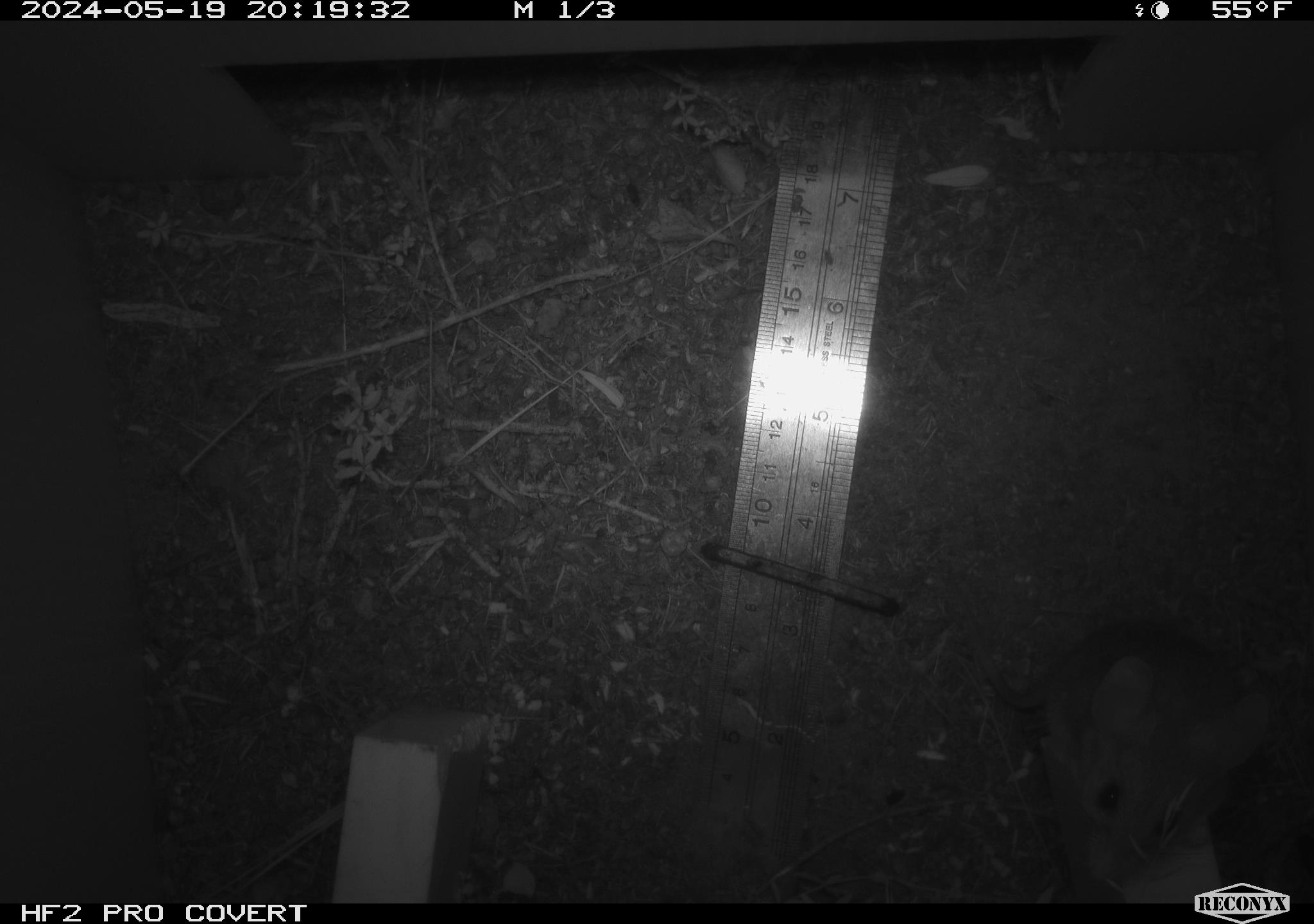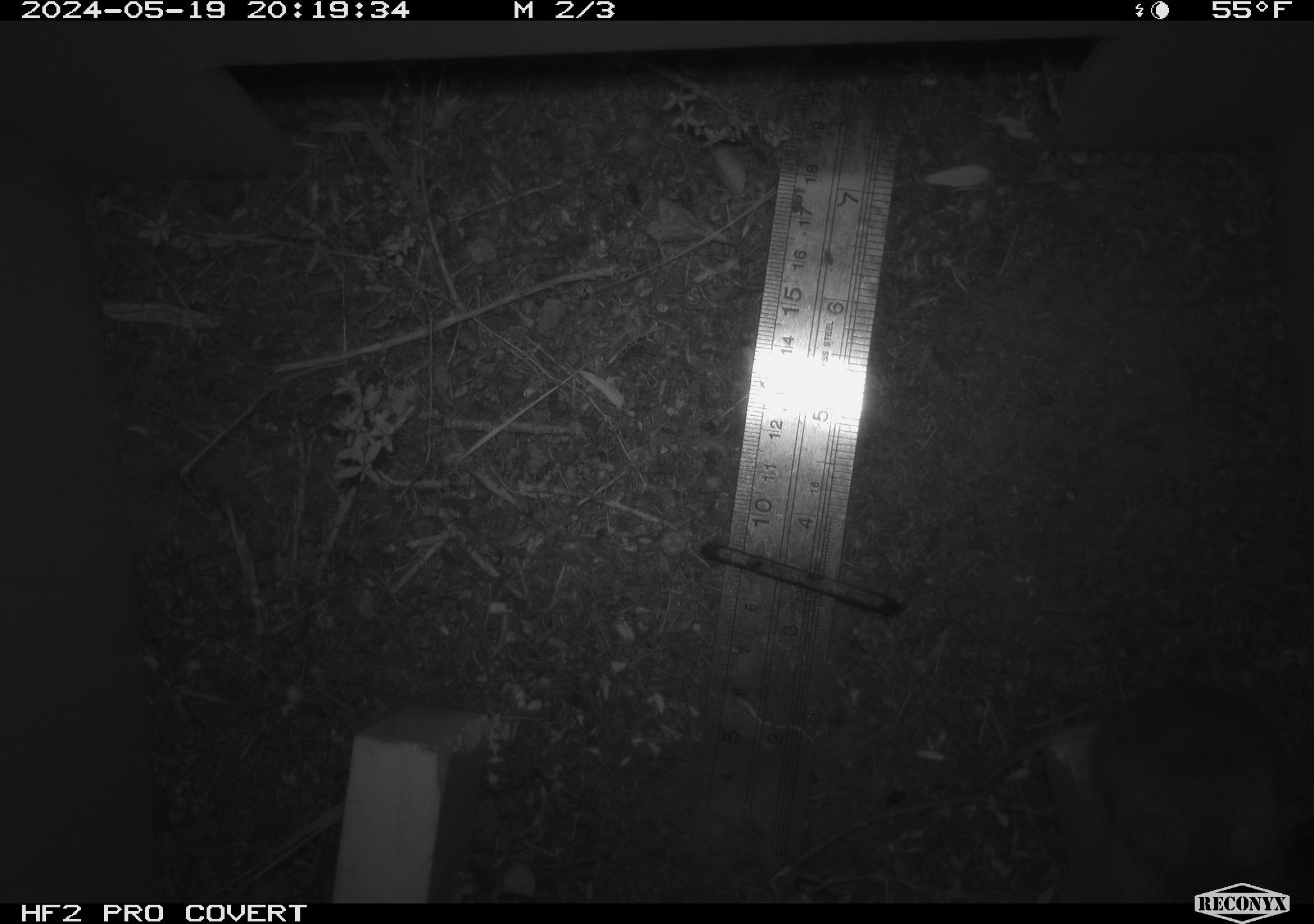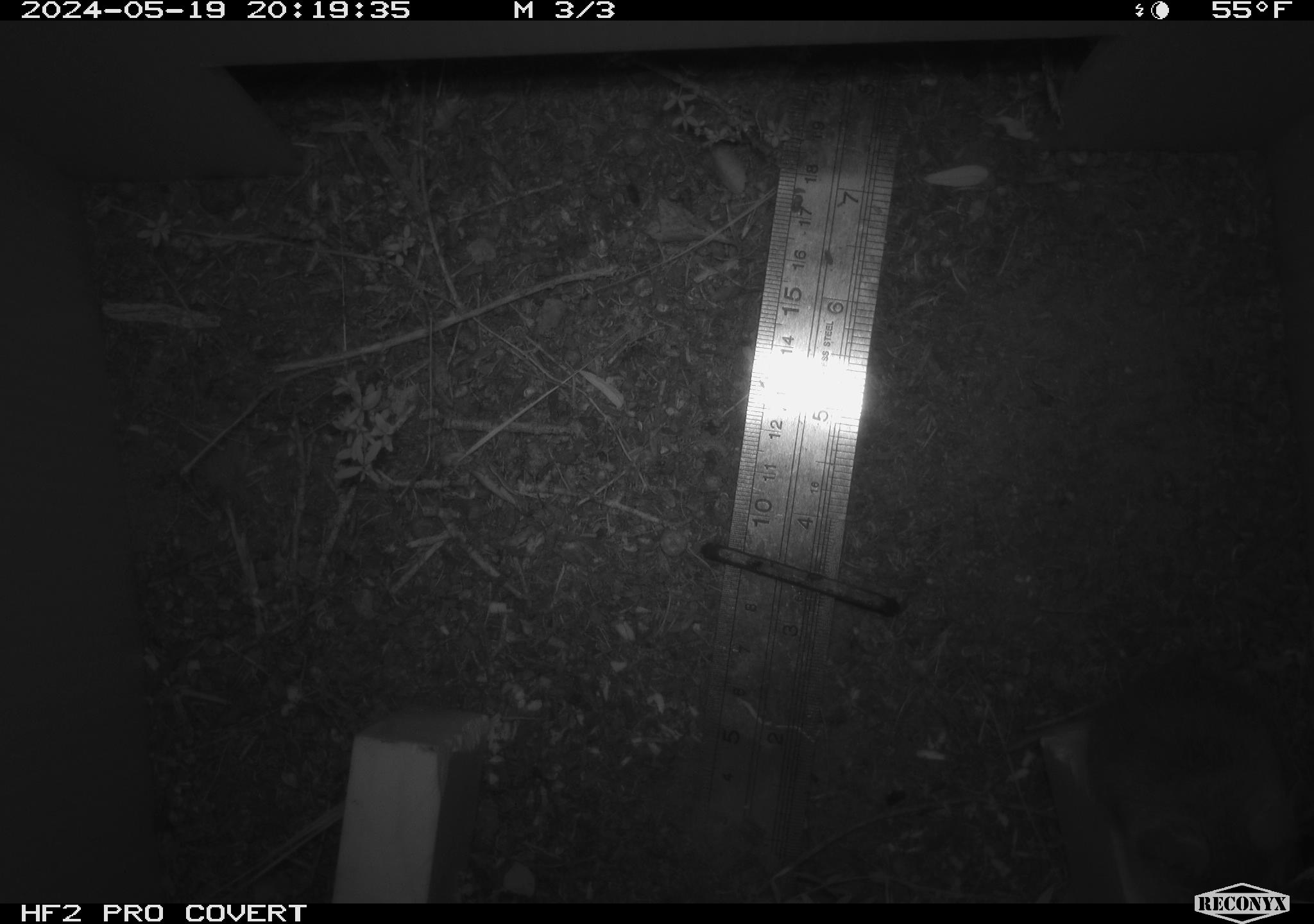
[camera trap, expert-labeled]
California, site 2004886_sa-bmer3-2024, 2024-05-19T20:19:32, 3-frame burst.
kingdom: Animalia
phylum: Chordata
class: Mammalia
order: Rodentia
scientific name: Rodentia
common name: mouse species